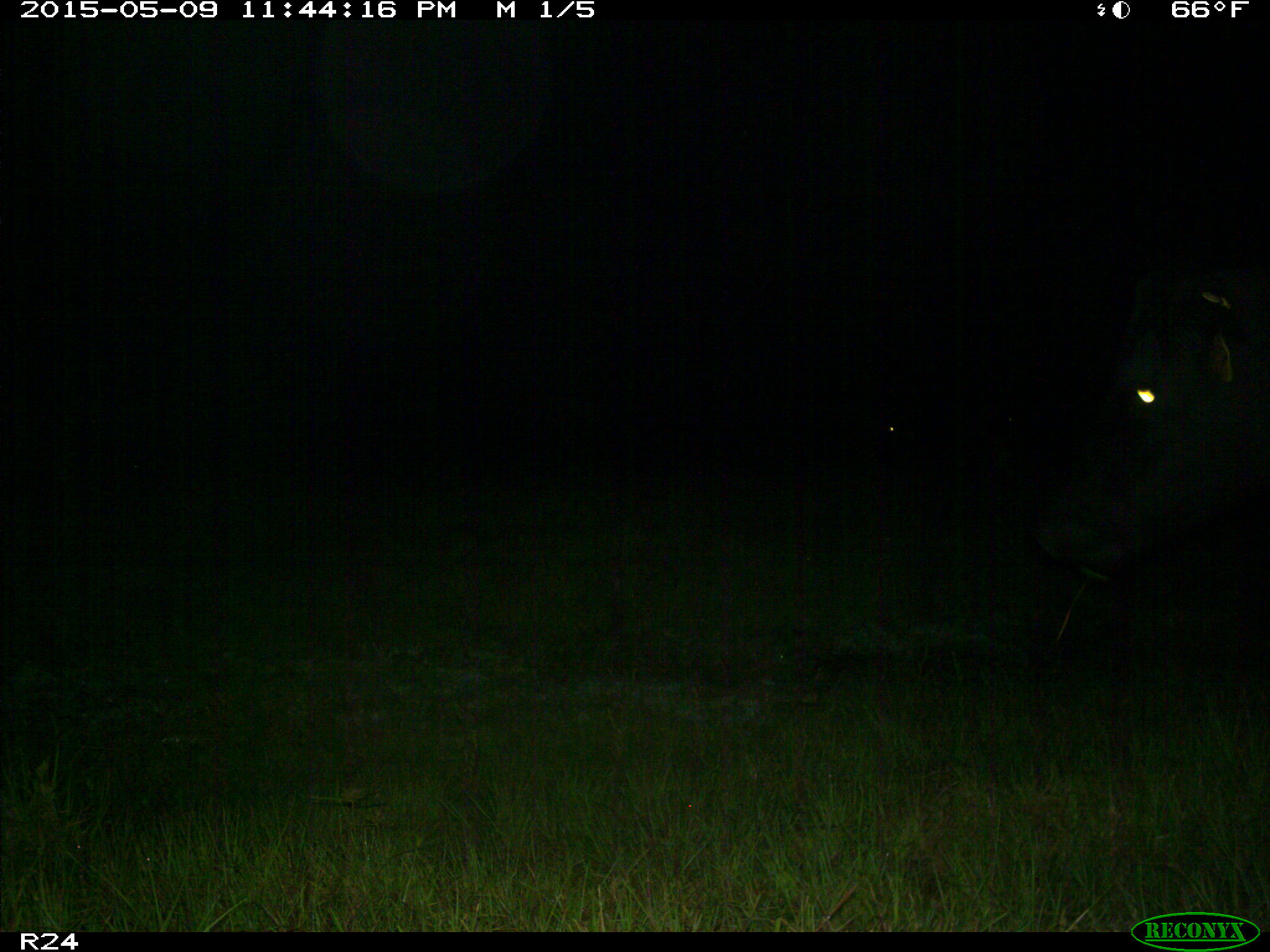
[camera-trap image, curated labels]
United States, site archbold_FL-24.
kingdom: Animalia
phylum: Chordata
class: Mammalia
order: Artiodactyla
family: Bovidae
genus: Bos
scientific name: Bos taurus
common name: domestic cow